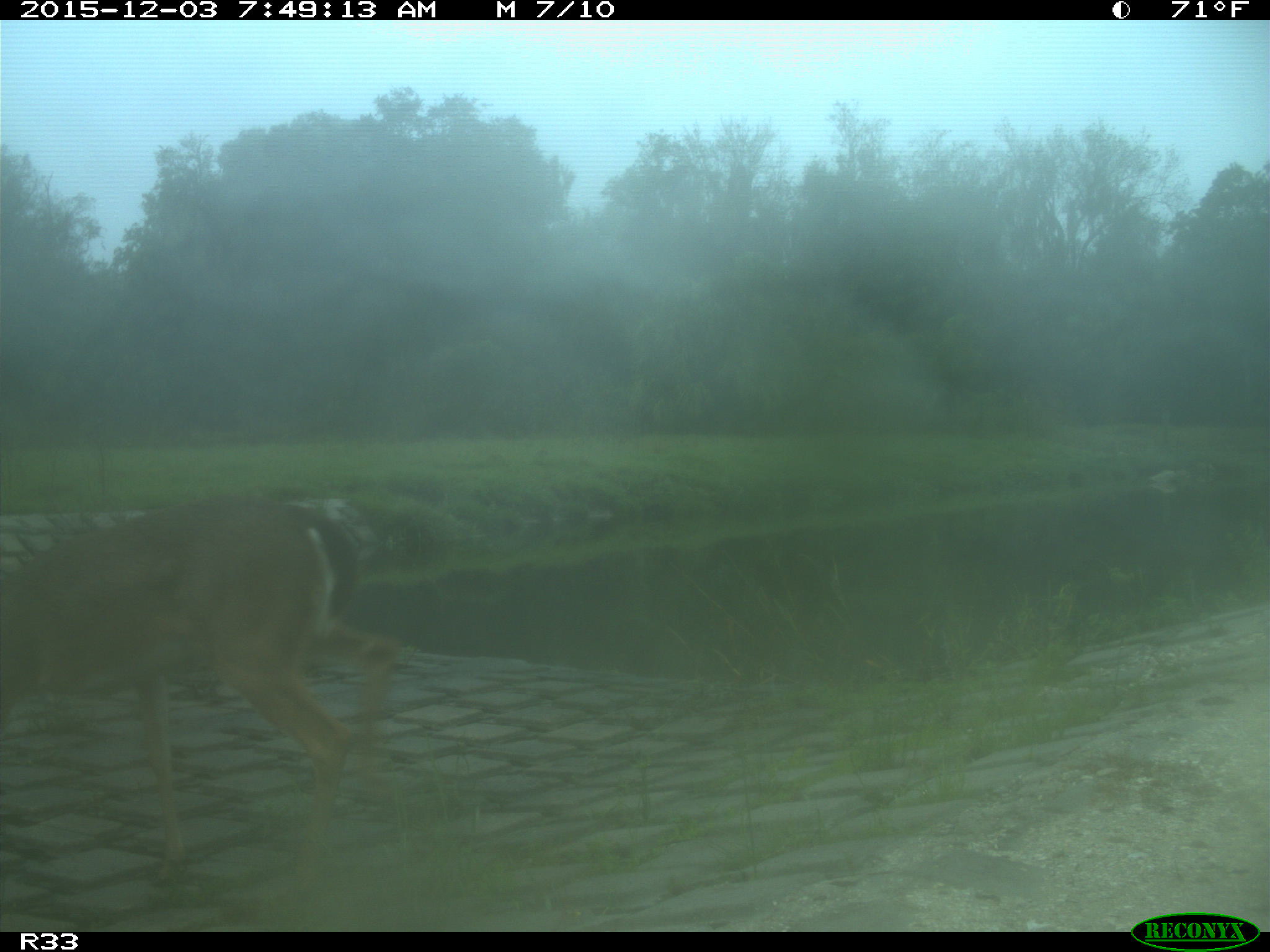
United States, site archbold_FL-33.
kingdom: Animalia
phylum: Chordata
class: Mammalia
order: Artiodactyla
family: Cervidae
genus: Odocoileus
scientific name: Odocoileus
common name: deer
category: unidentified deer